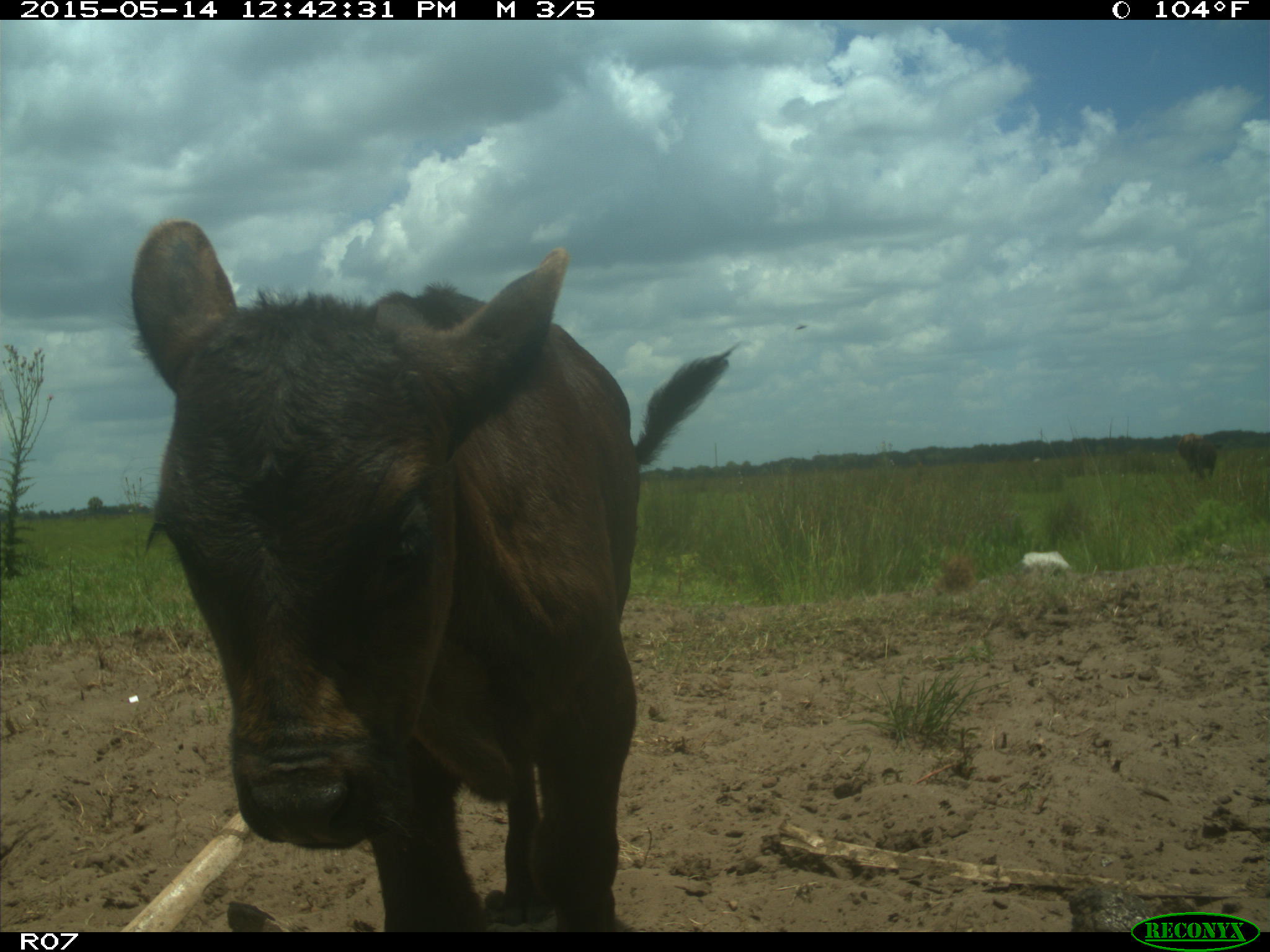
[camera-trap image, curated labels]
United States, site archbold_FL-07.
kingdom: Animalia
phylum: Chordata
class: Mammalia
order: Artiodactyla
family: Bovidae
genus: Bos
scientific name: Bos taurus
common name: domestic cow